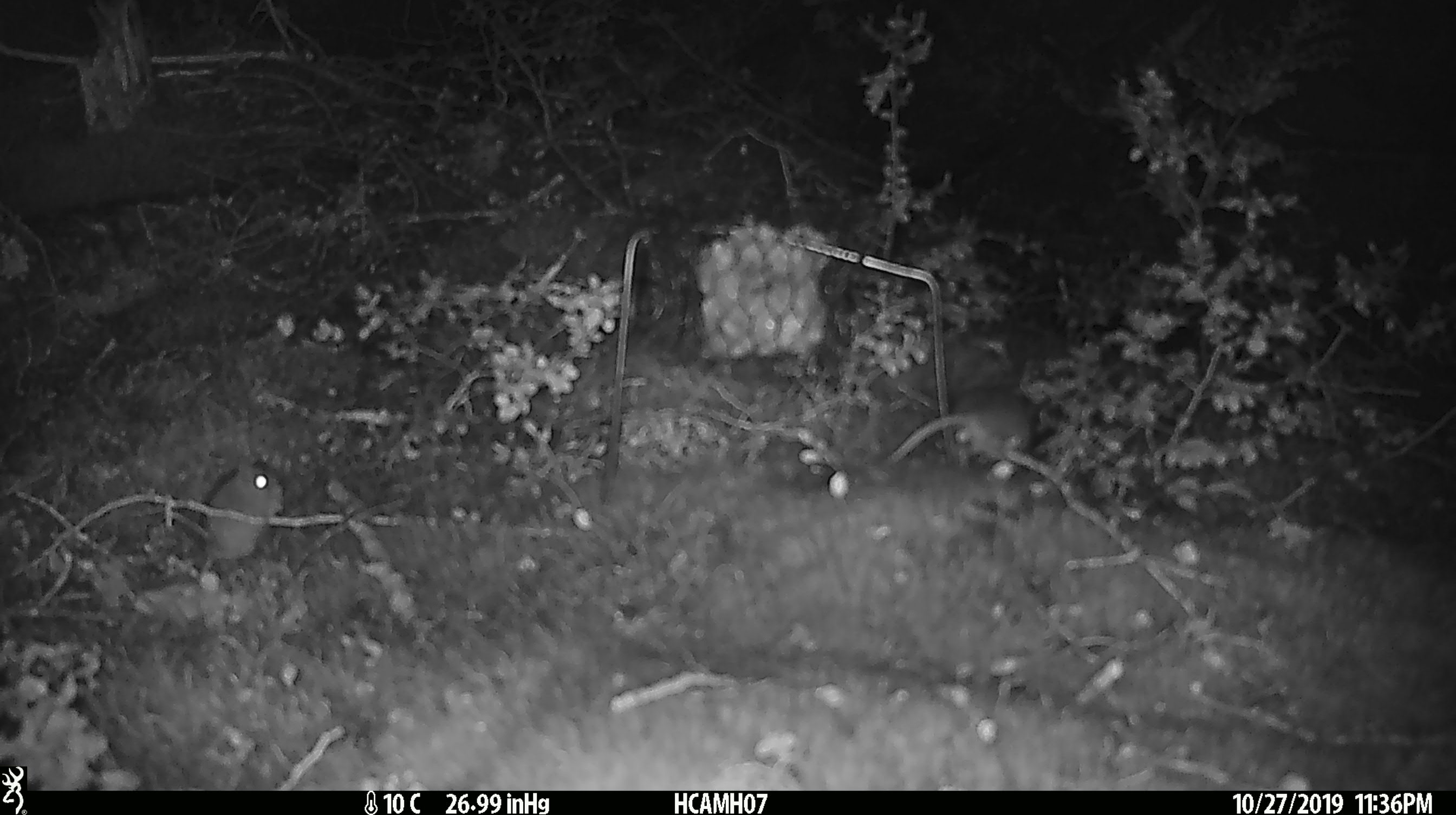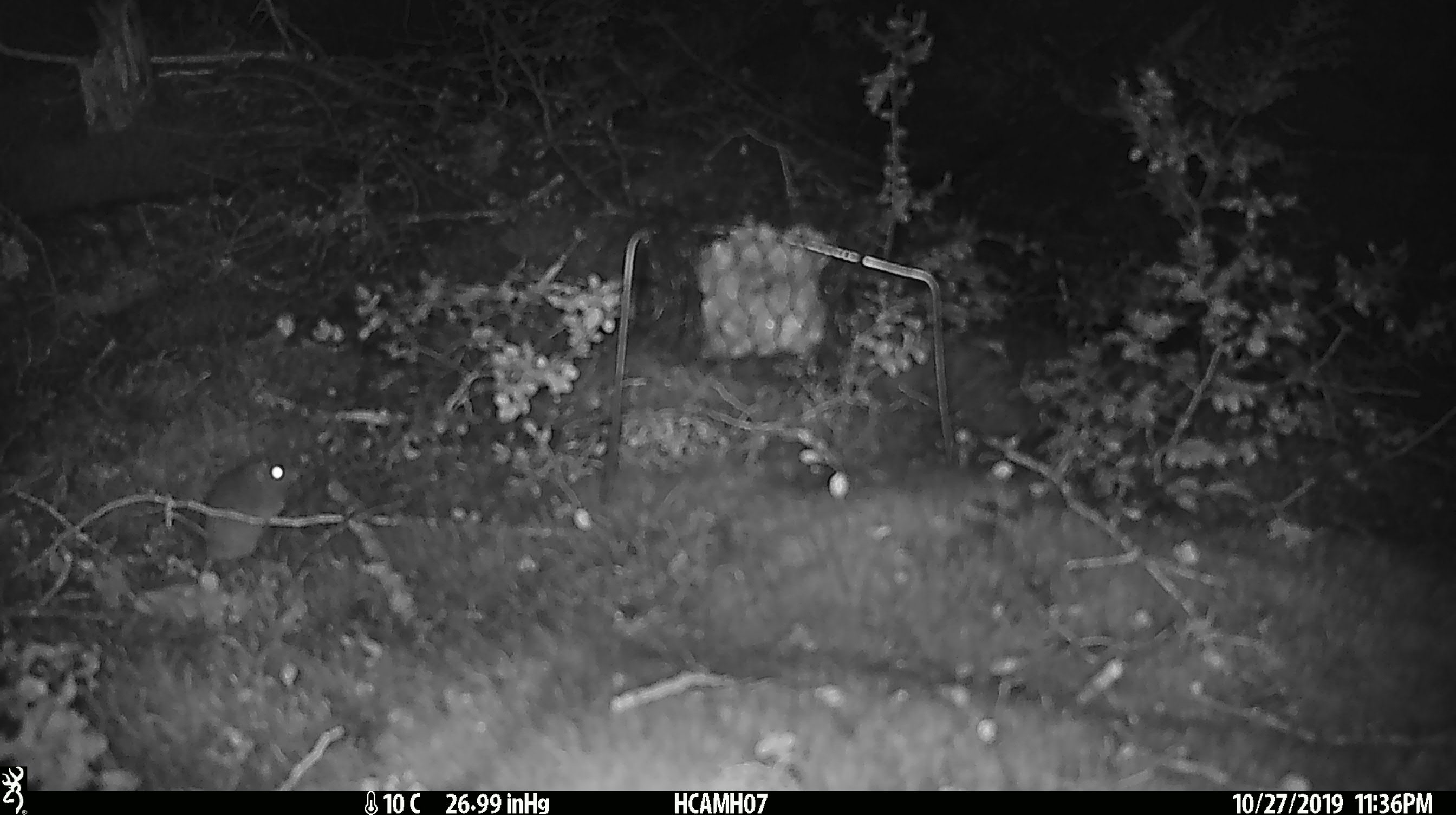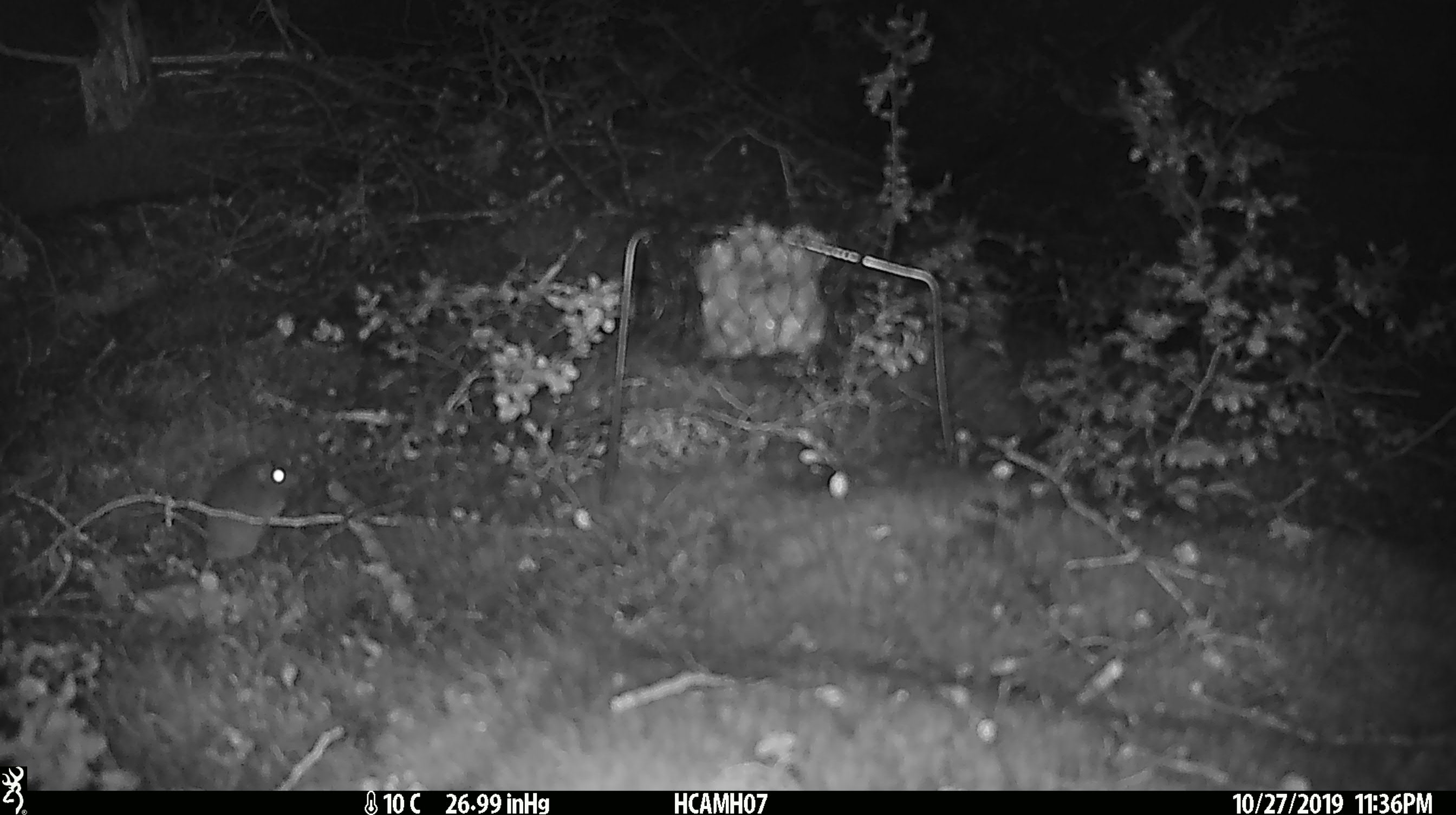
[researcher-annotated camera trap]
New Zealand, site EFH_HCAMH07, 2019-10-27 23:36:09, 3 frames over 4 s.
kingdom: Animalia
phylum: Chordata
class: Mammalia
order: Rodentia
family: Muridae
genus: Mus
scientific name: Mus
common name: mouse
Mouse (Mus).